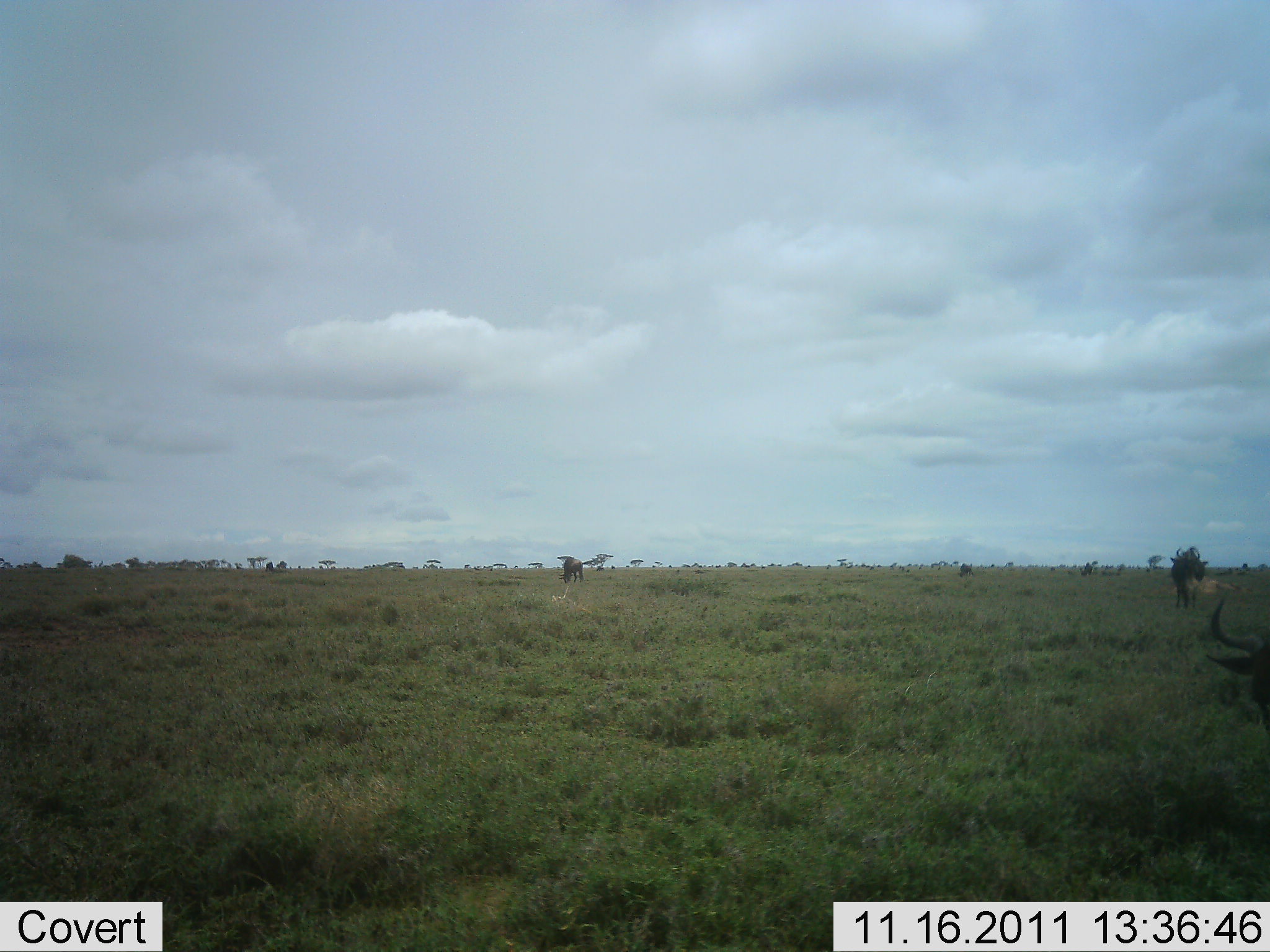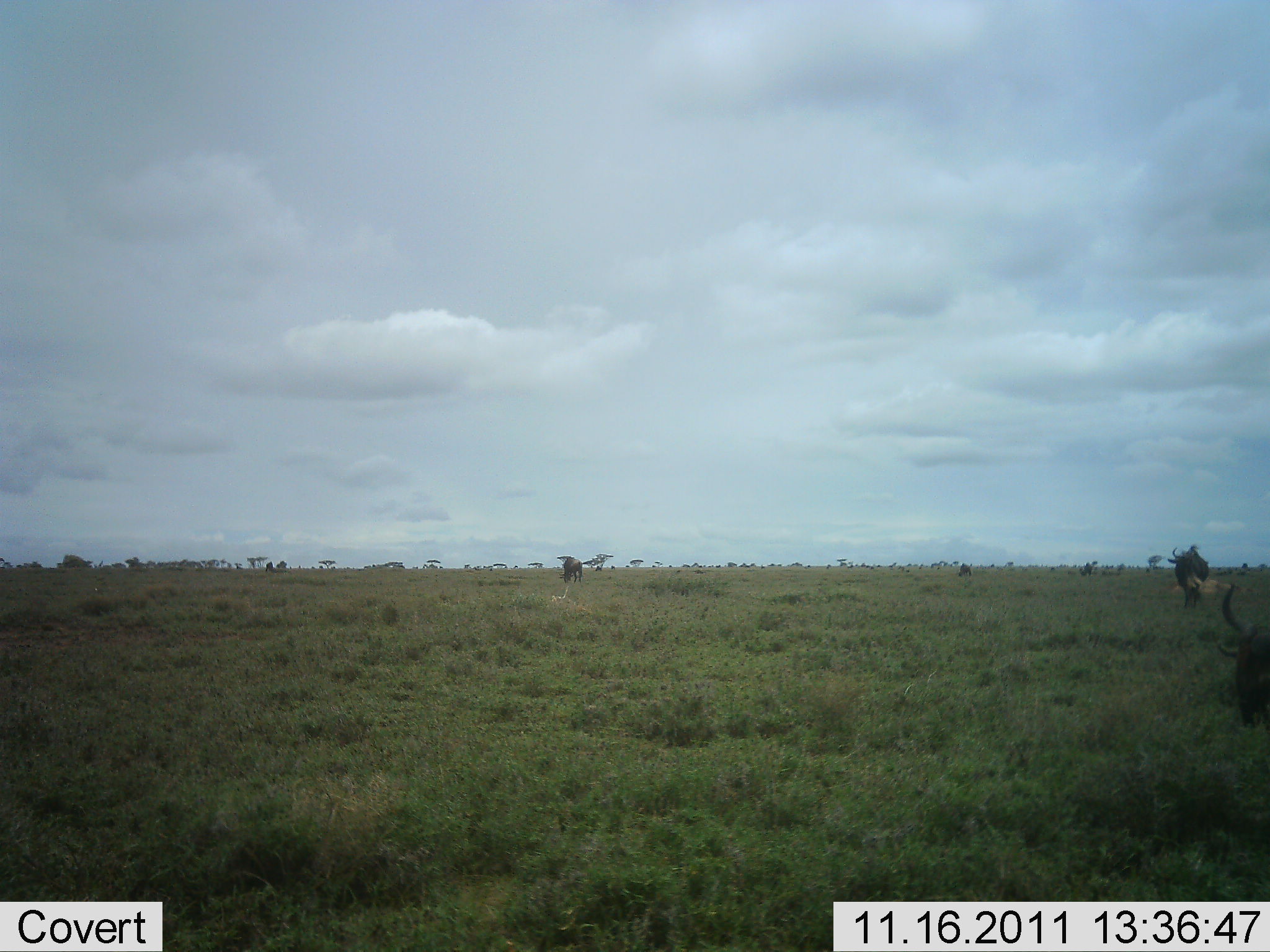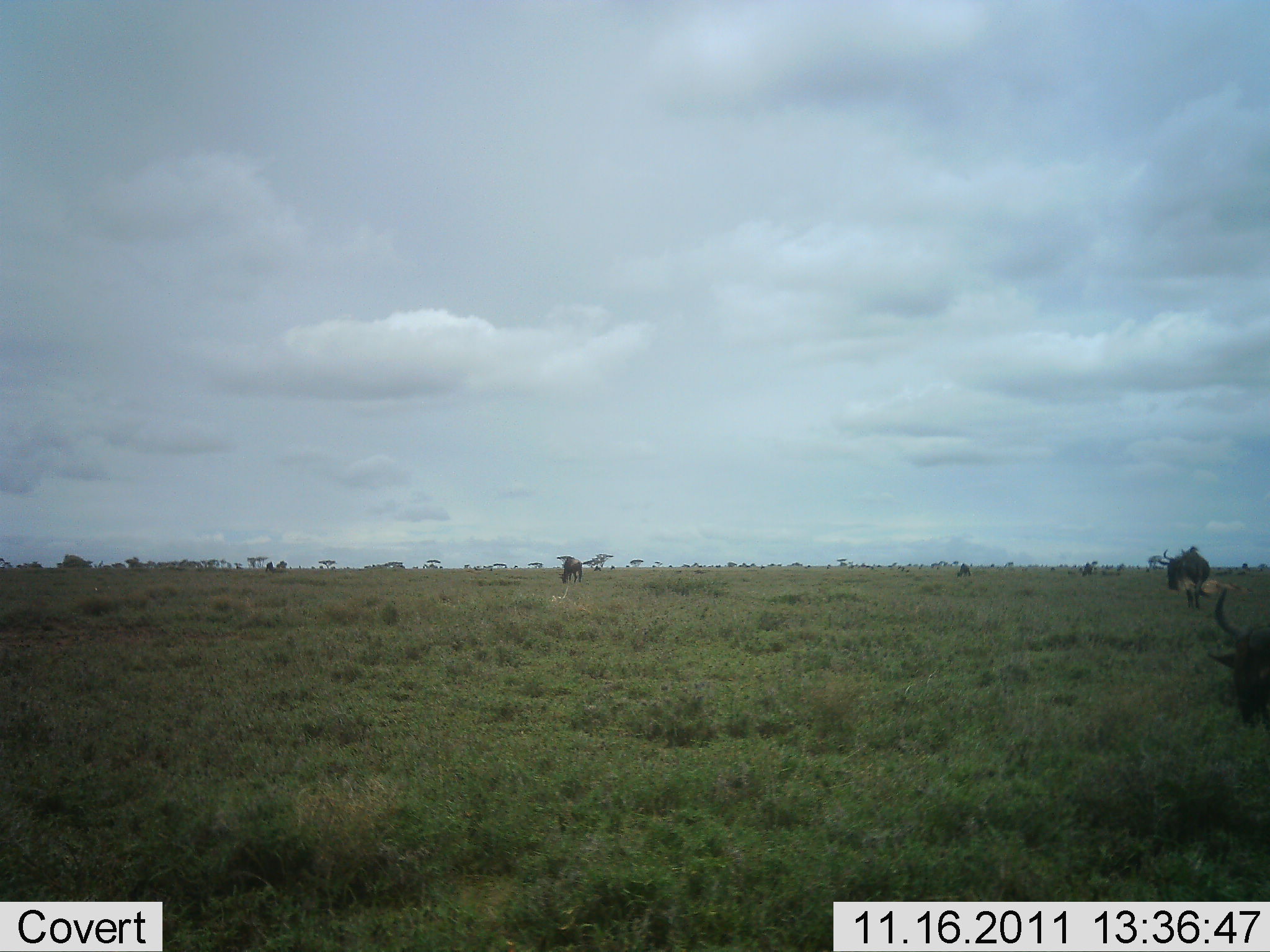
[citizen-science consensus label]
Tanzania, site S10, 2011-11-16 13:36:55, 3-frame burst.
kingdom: Animalia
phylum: Chordata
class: Mammalia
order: Artiodactyla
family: Bovidae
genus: Connochaetes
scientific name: Connochaetes taurinus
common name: blue wildebeest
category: wildebeest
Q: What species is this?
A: Wildebeest (blue wildebeest) (Connochaetes taurinus).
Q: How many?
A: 4.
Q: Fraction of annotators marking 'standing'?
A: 40%.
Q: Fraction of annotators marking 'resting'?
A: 0%.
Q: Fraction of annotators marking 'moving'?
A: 20%.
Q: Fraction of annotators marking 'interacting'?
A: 0%.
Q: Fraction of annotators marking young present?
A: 0%.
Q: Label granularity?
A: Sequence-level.